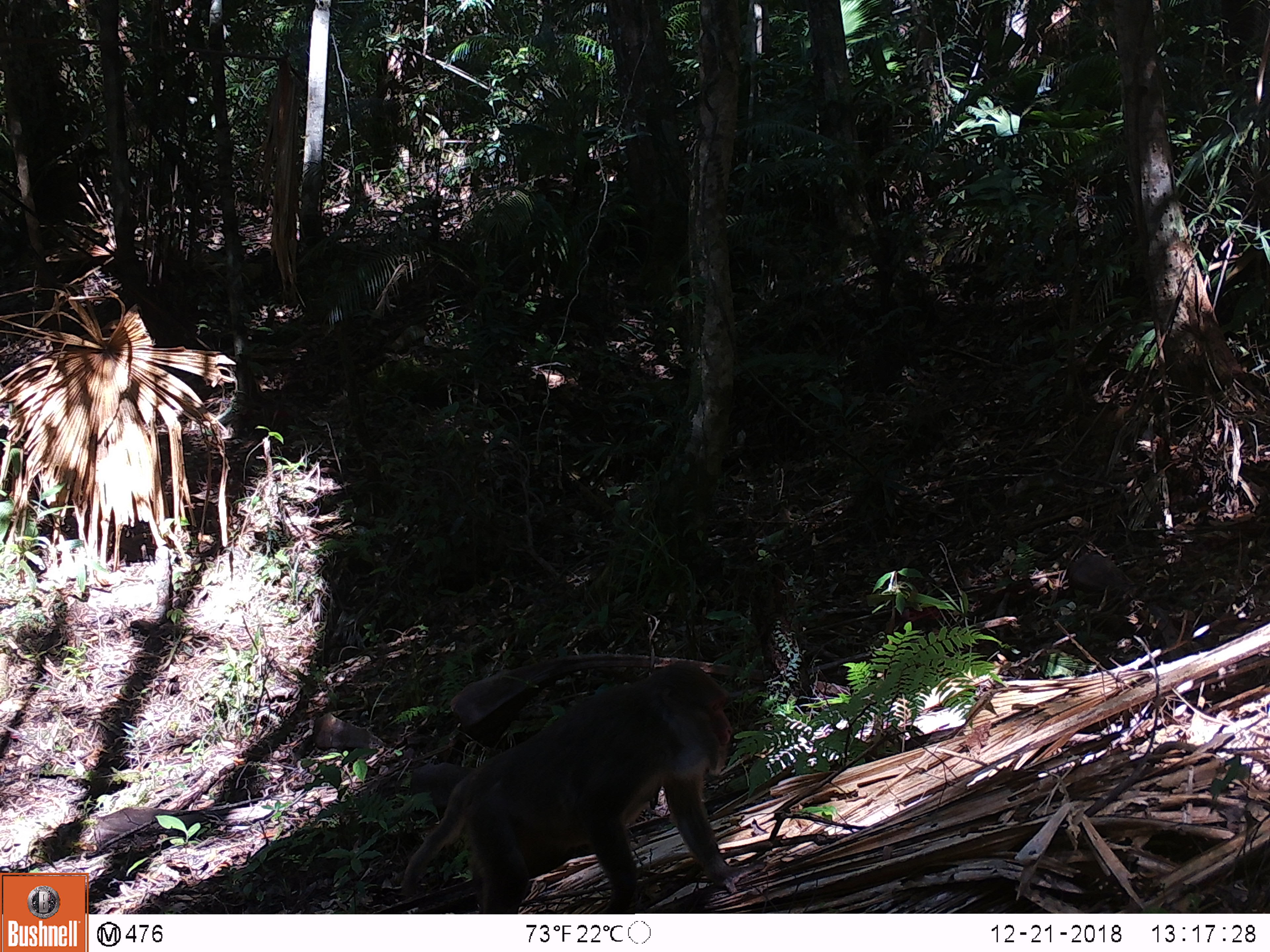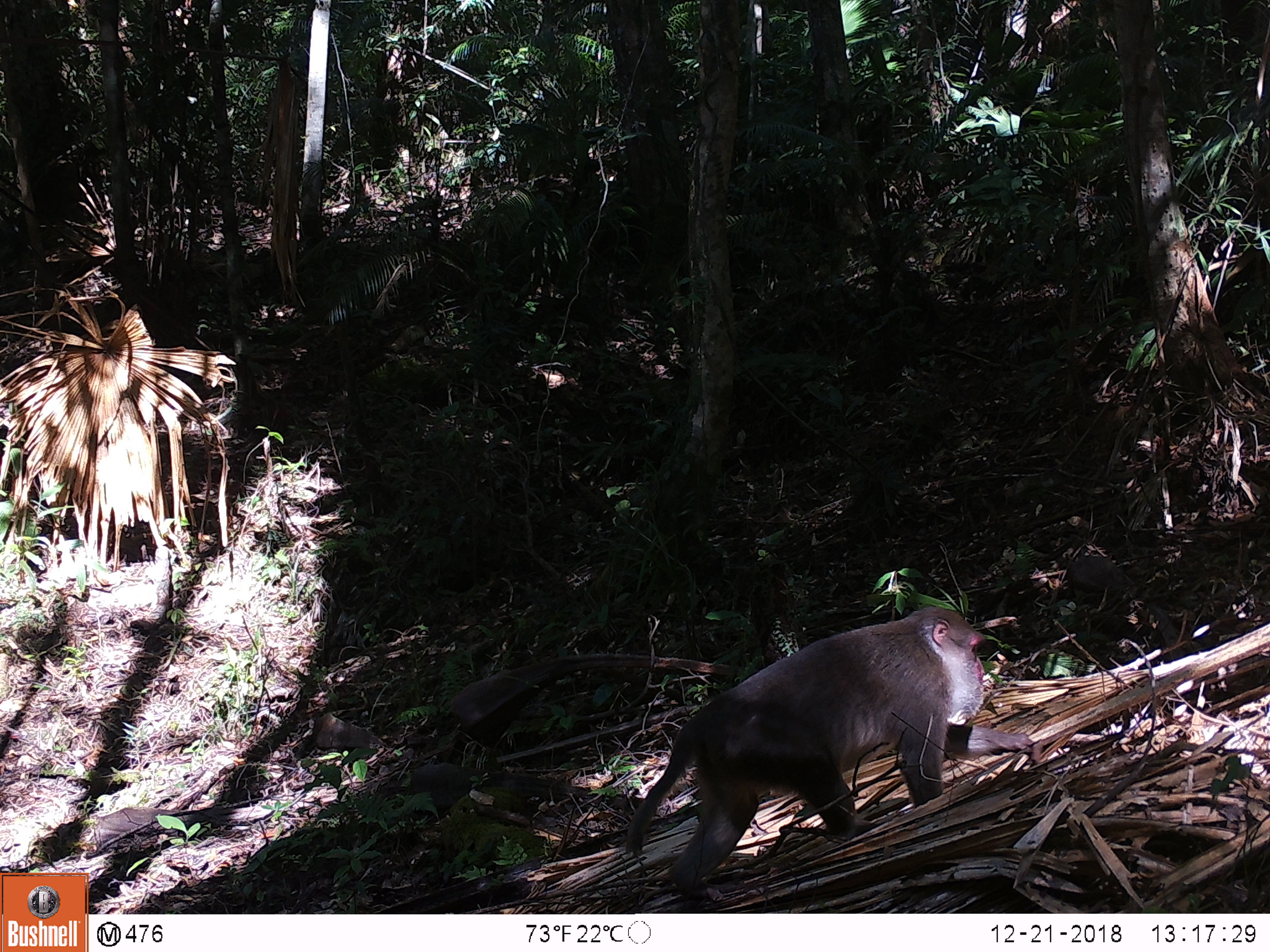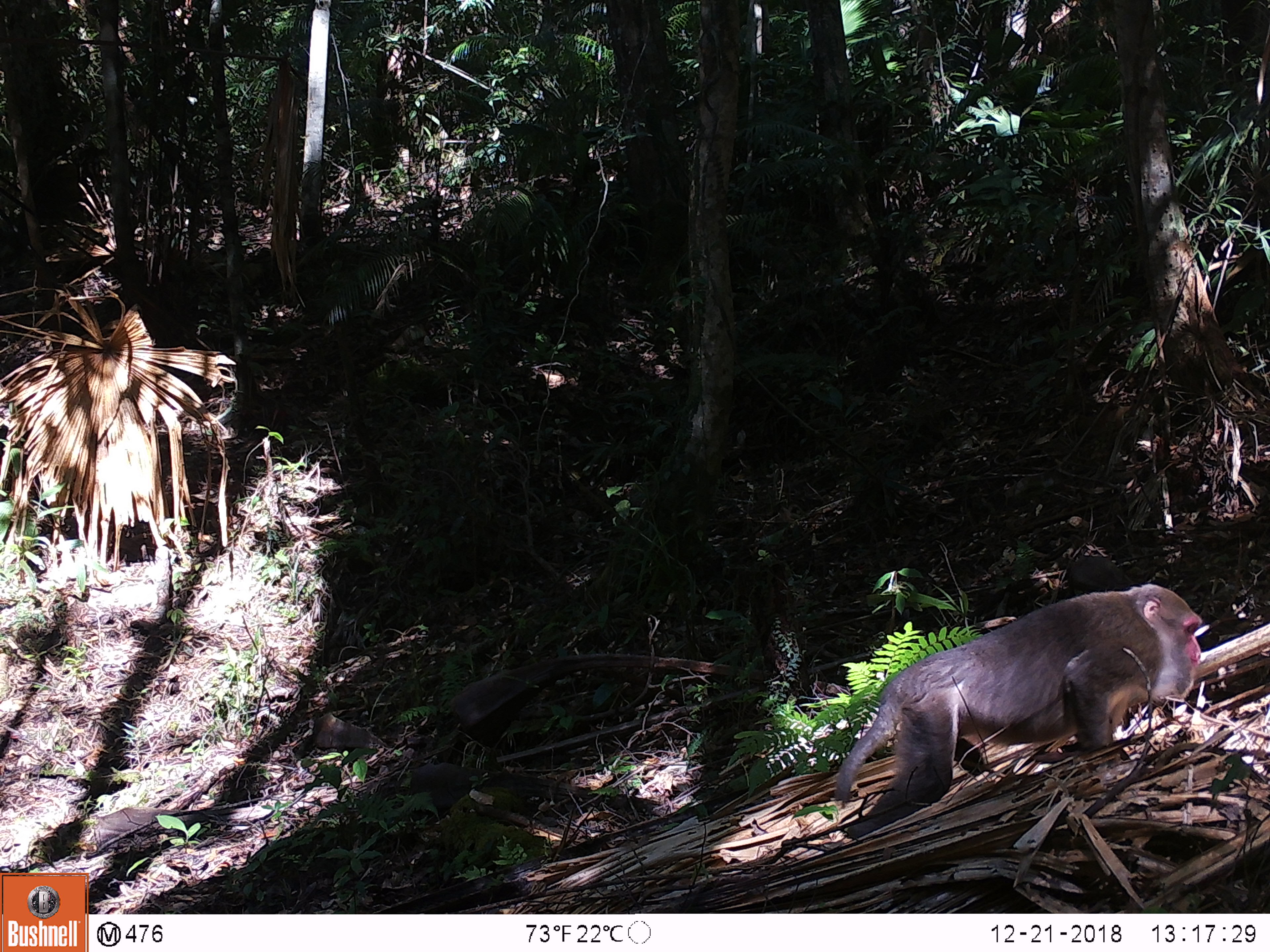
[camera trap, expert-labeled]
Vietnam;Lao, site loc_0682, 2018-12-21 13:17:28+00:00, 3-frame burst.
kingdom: Animalia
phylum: Chordata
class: Mammalia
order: Primates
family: Cercopithecidae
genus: Macaca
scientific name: Macaca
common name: macaques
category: assam or rhesus macaque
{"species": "assam or rhesus macaque (macaques) (Macaca)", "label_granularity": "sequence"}